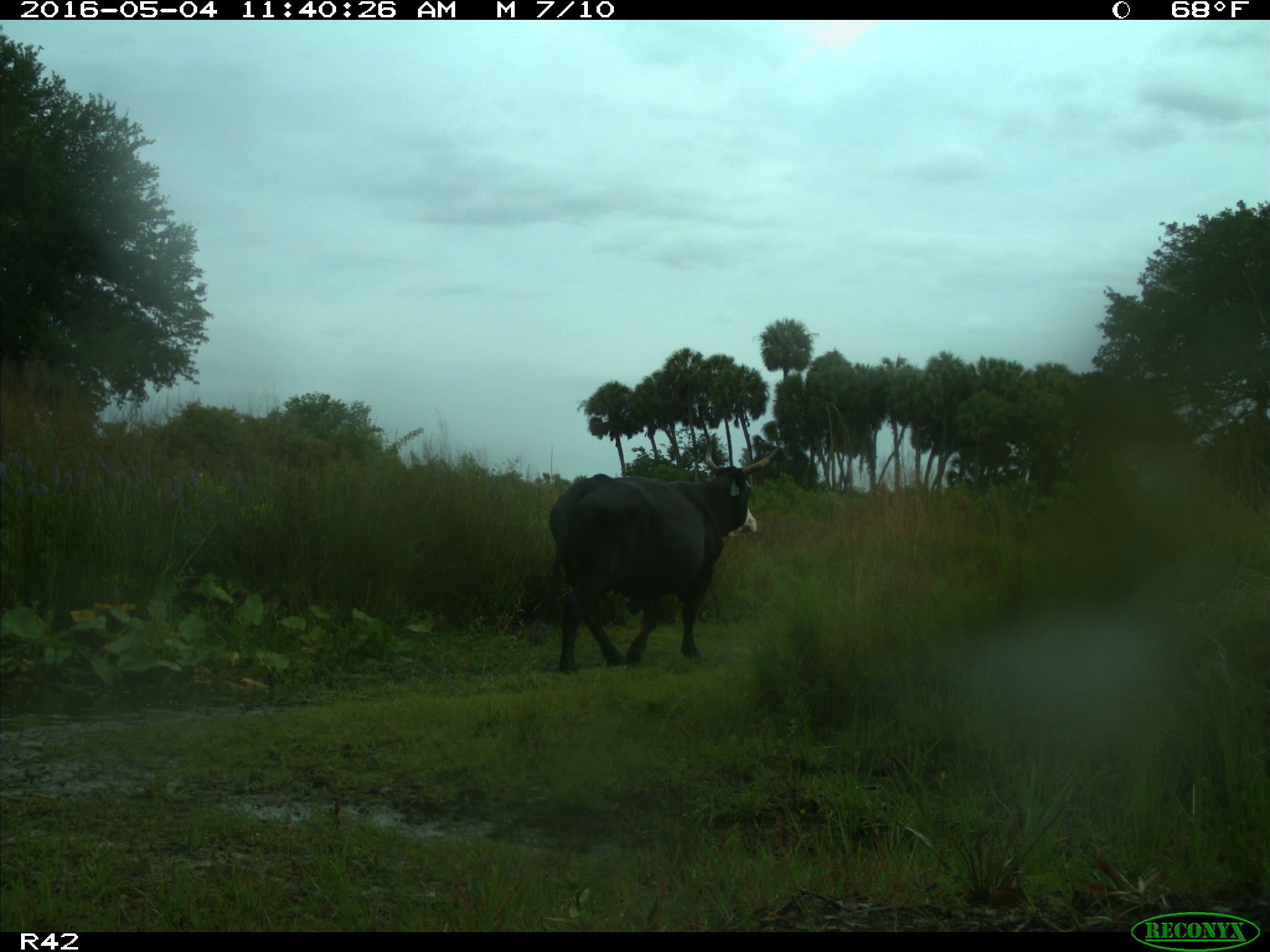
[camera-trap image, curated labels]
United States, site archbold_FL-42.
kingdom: Animalia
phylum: Chordata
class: Mammalia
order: Artiodactyla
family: Bovidae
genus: Bos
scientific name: Bos taurus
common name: domestic cow